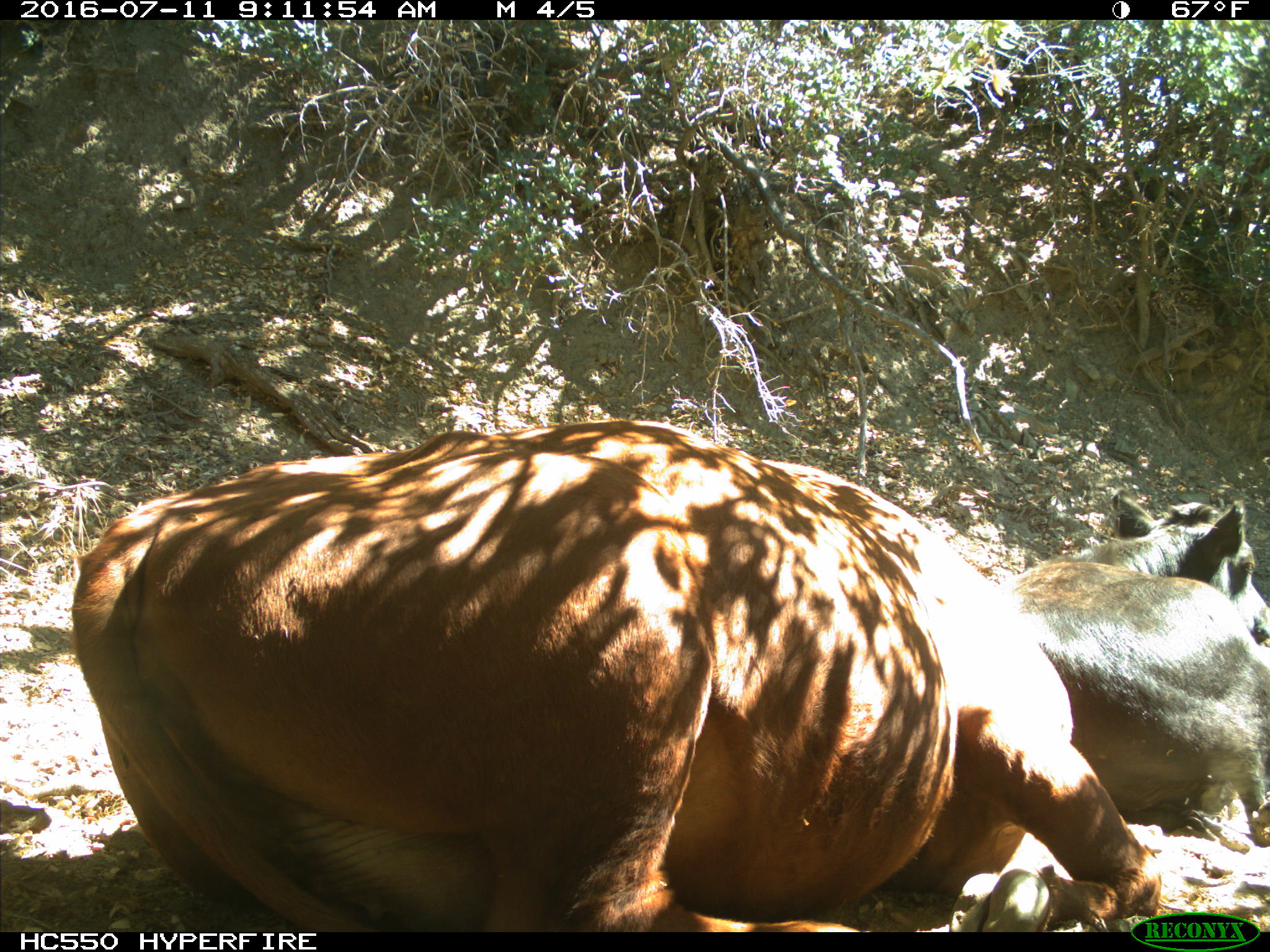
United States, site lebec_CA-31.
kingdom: Animalia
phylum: Chordata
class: Mammalia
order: Artiodactyla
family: Bovidae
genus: Bos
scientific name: Bos taurus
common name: domestic cow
Bos taurus (domestic cow).